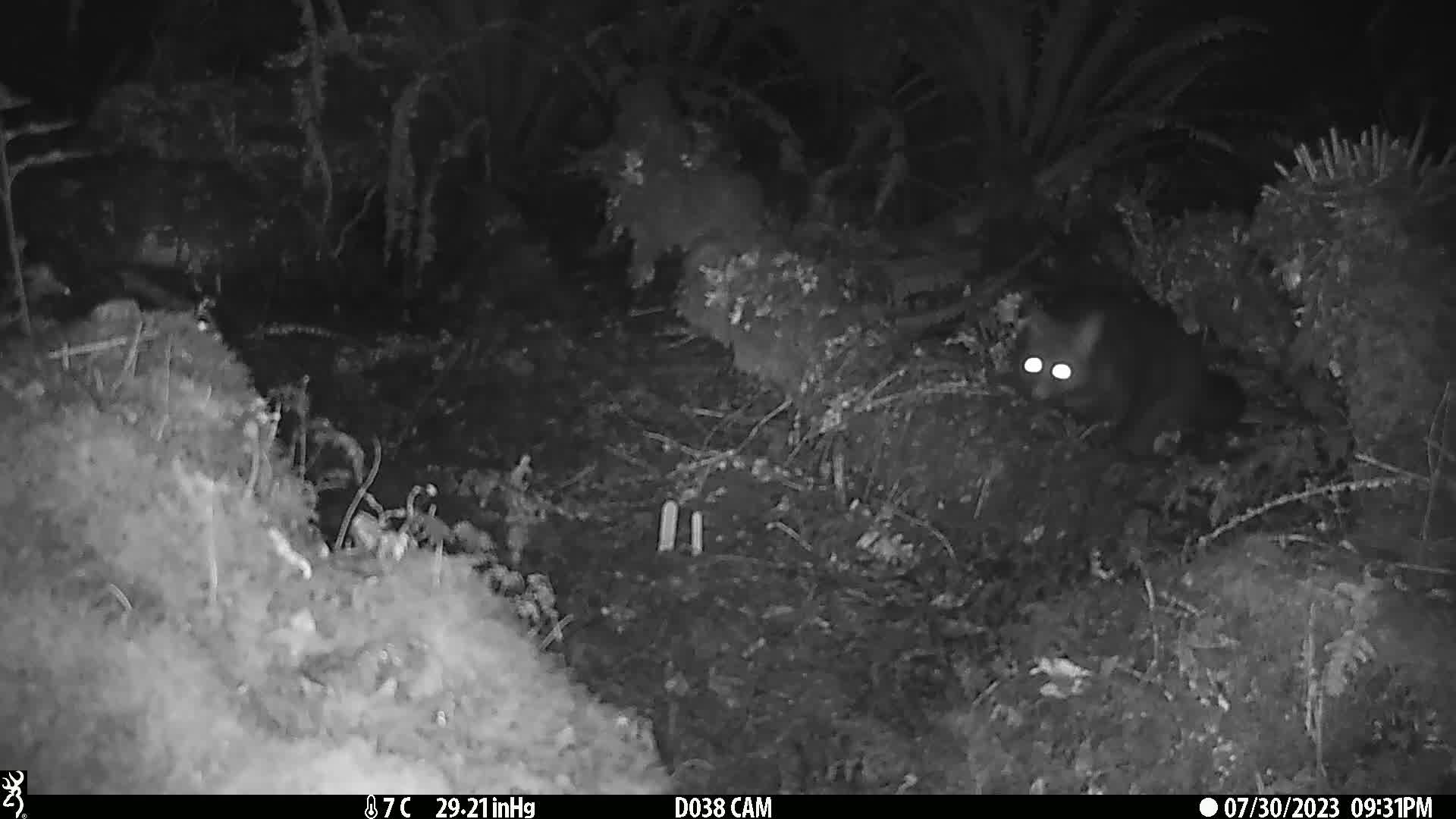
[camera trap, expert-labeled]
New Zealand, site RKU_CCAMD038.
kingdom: Animalia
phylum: Chordata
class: Mammalia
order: Diprotodontia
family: Phalangeridae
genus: Trichosurus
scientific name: Trichosurus vulpecula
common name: common brushtail possum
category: possum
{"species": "possum (common brushtail possum) (Trichosurus vulpecula)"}